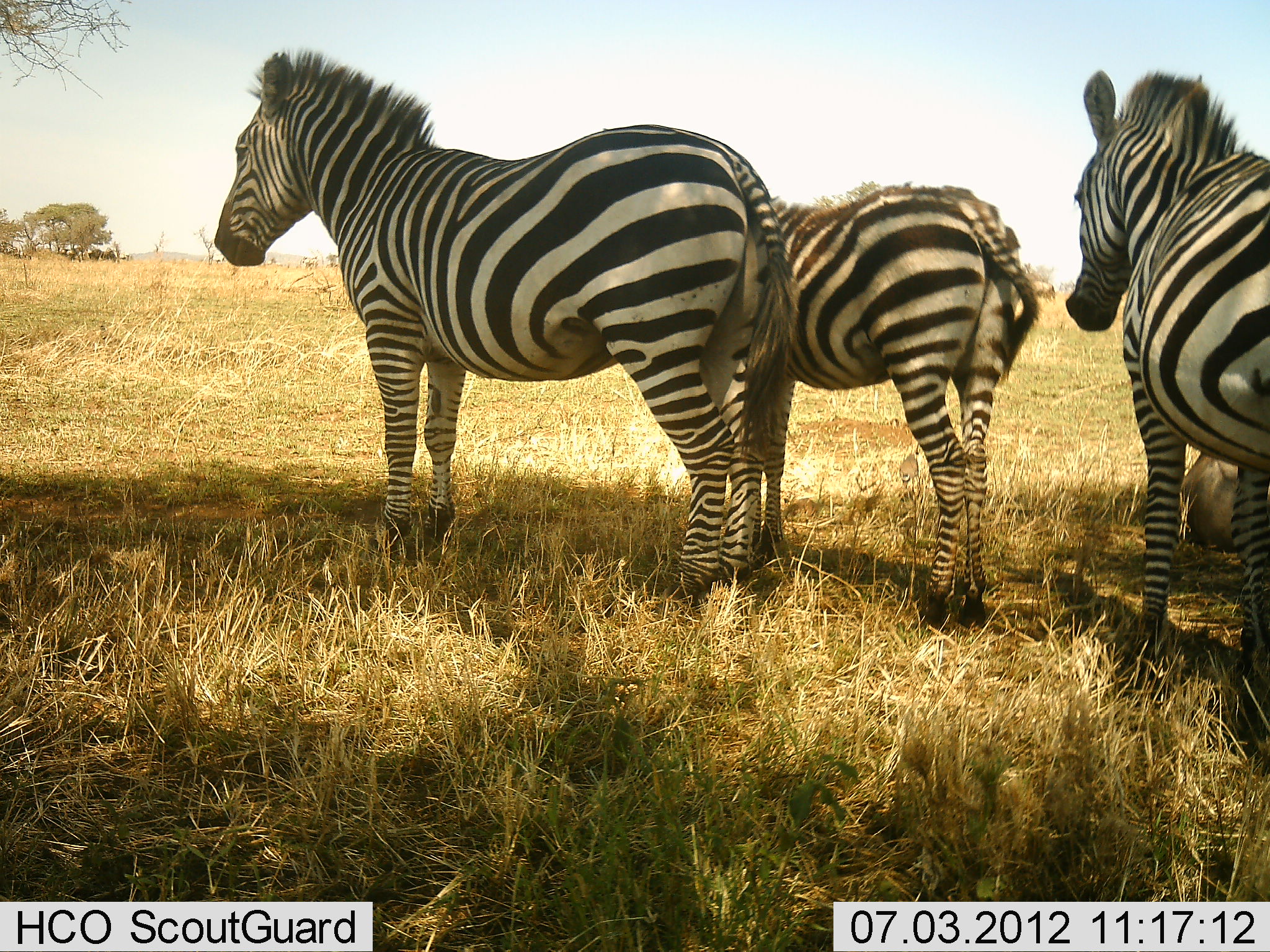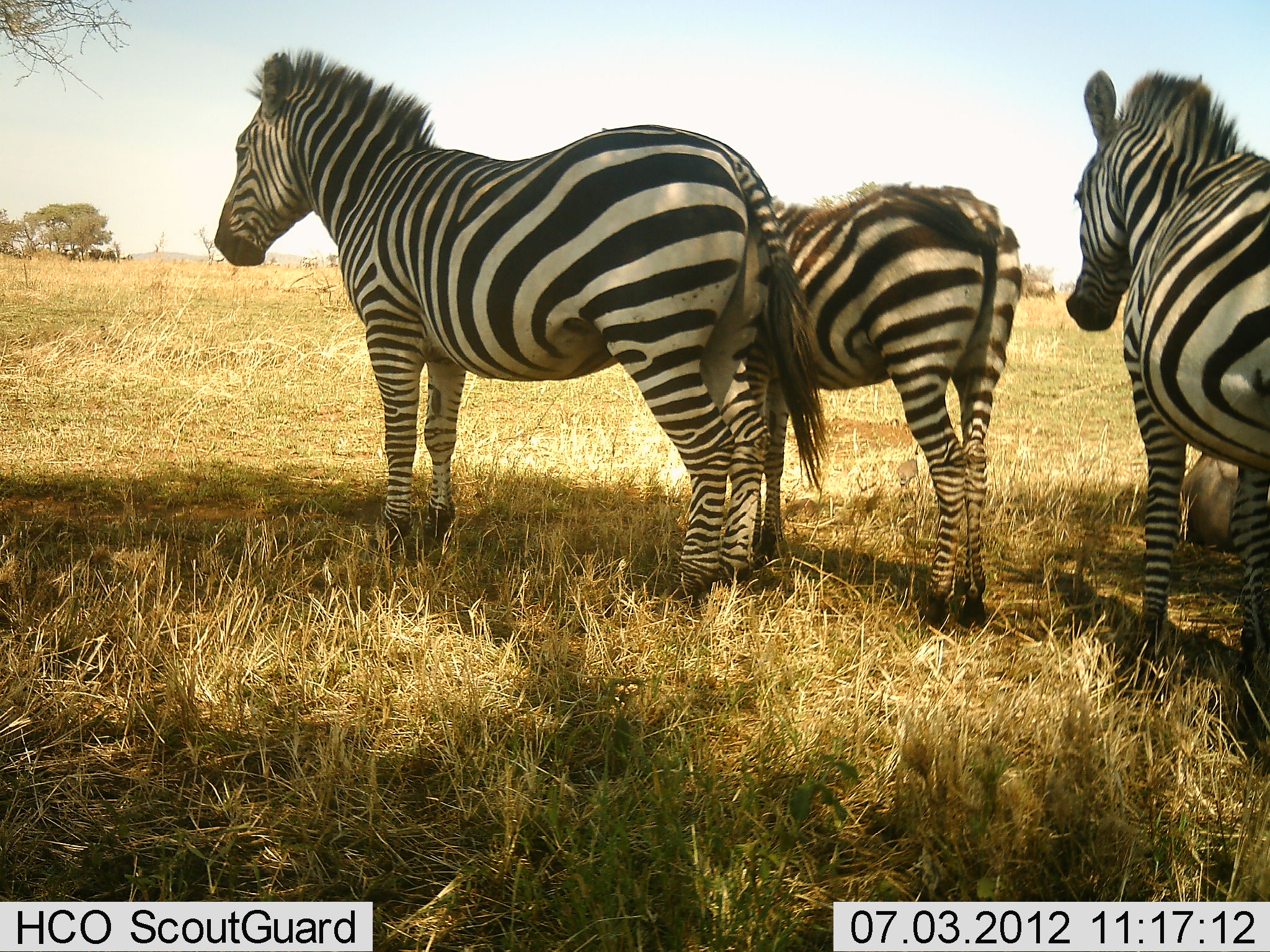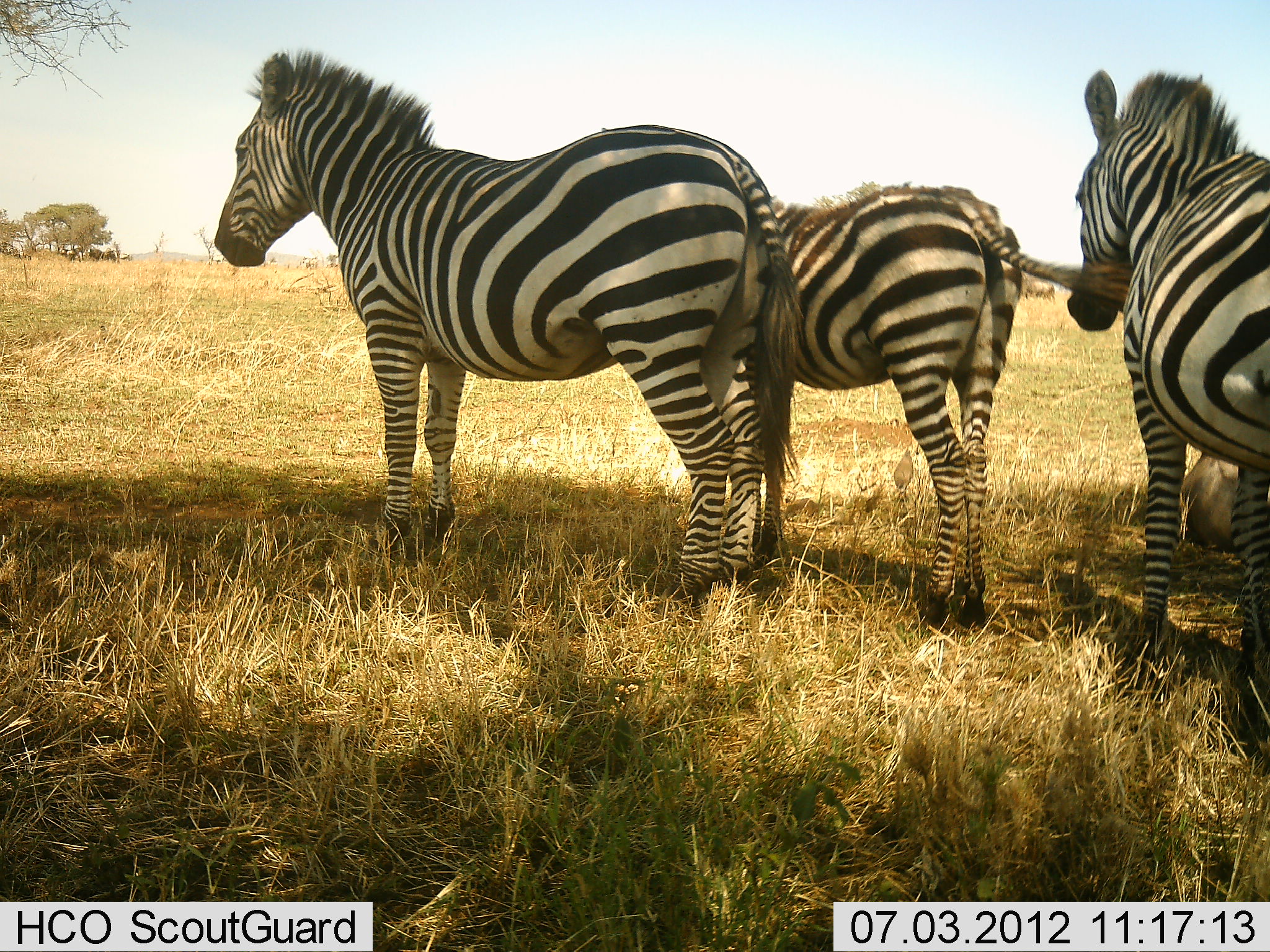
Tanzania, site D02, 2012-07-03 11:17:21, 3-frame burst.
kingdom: Animalia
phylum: Chordata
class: Mammalia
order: Perissodactyla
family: Equidae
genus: Equus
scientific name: Equus quagga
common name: plains zebra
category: zebra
Zebra (plains zebra) (Equus quagga), count 3. Behavior (volunteer vote fractions): standing 93%, resting 21%, moving 0%, interacting 0%. Young present (vote fraction): 14%. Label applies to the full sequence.